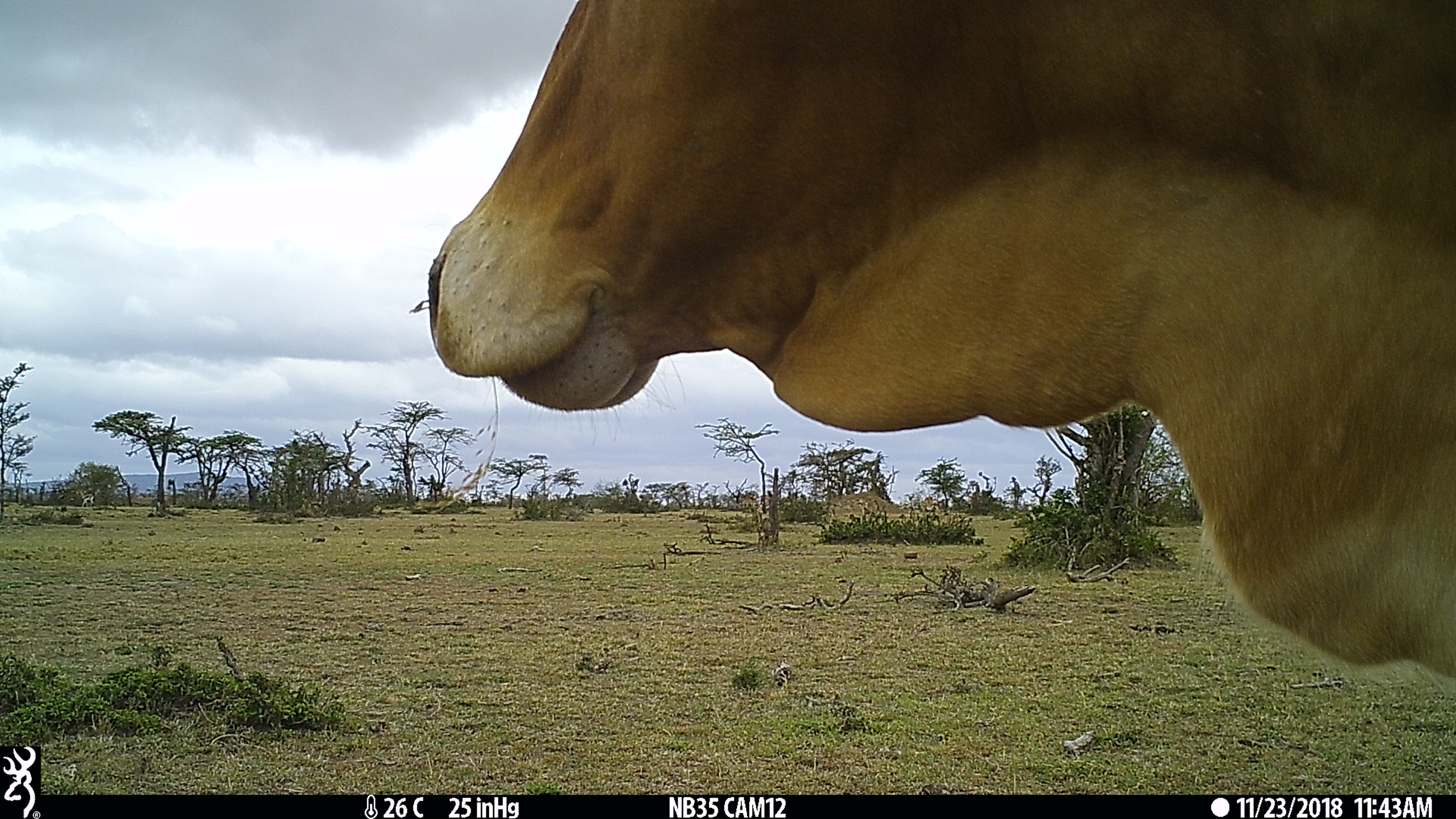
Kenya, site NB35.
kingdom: Animalia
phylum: Chordata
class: Mammalia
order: Artiodactyla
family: Bovidae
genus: Bos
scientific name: Bos taurus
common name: cattle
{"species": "cattle (Bos taurus)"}